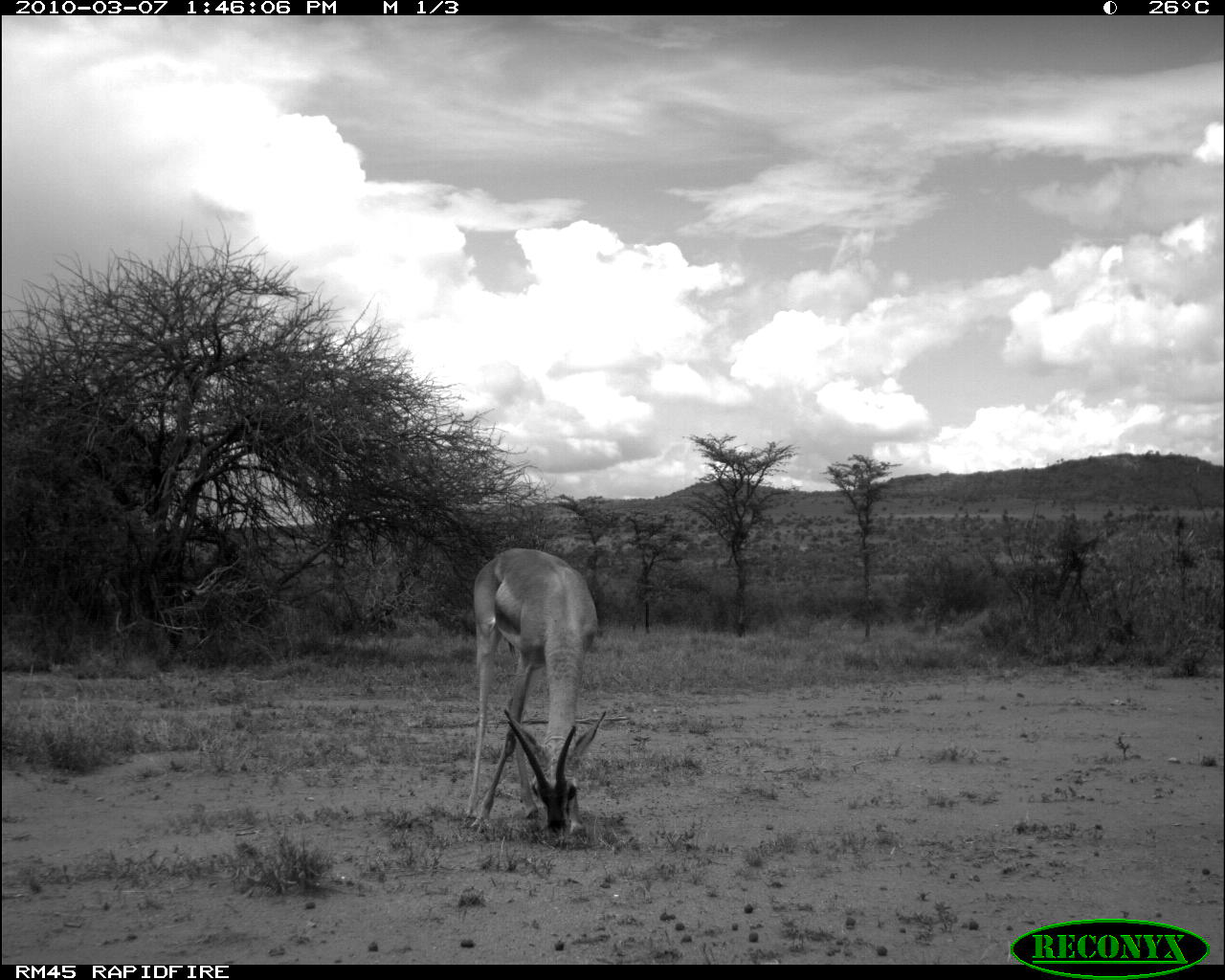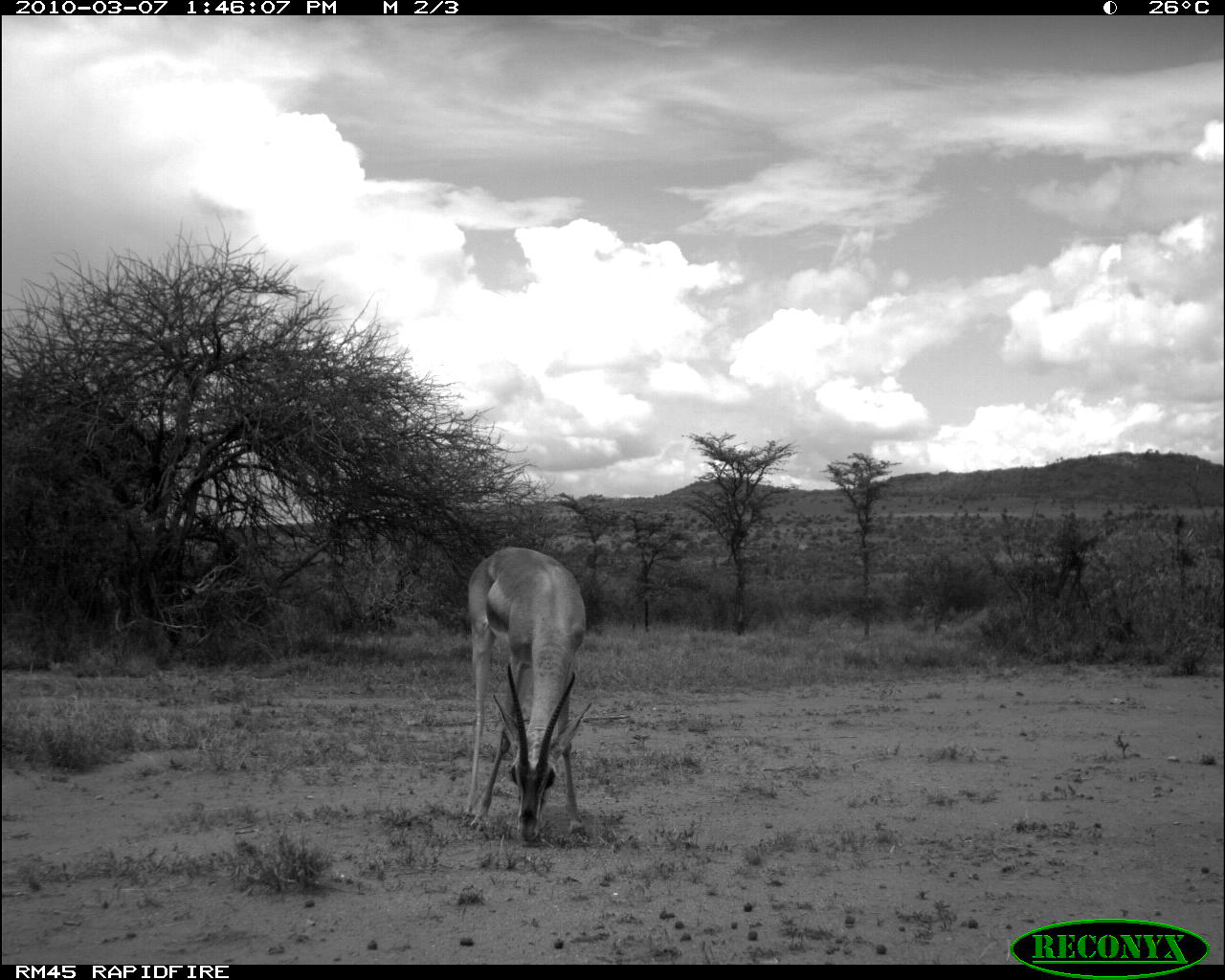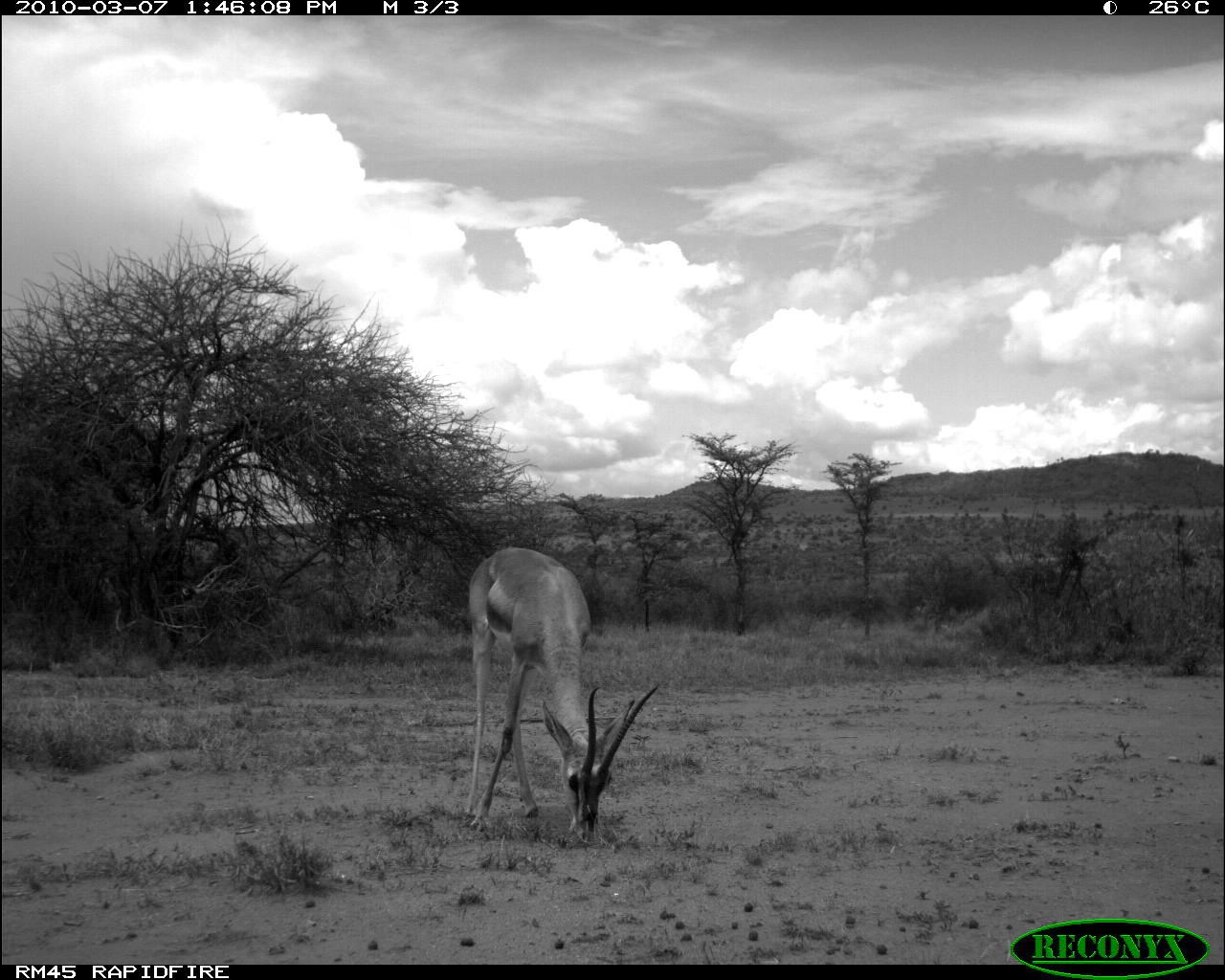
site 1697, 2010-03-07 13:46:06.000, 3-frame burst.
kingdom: Animalia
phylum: Chordata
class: Mammalia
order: Artiodactyla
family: Bovidae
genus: Nanger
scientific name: Nanger granti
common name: grant's gazelle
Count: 1.